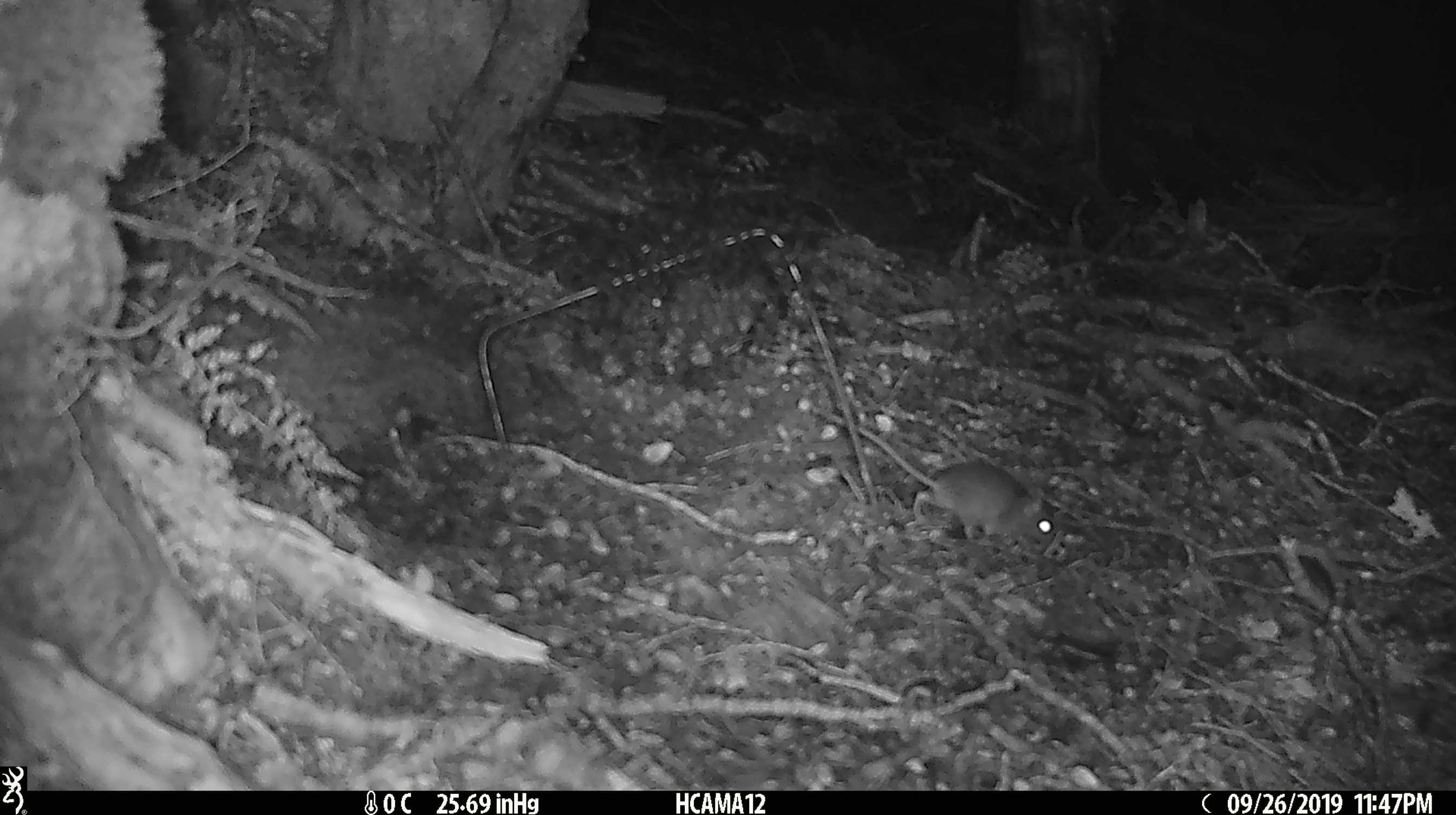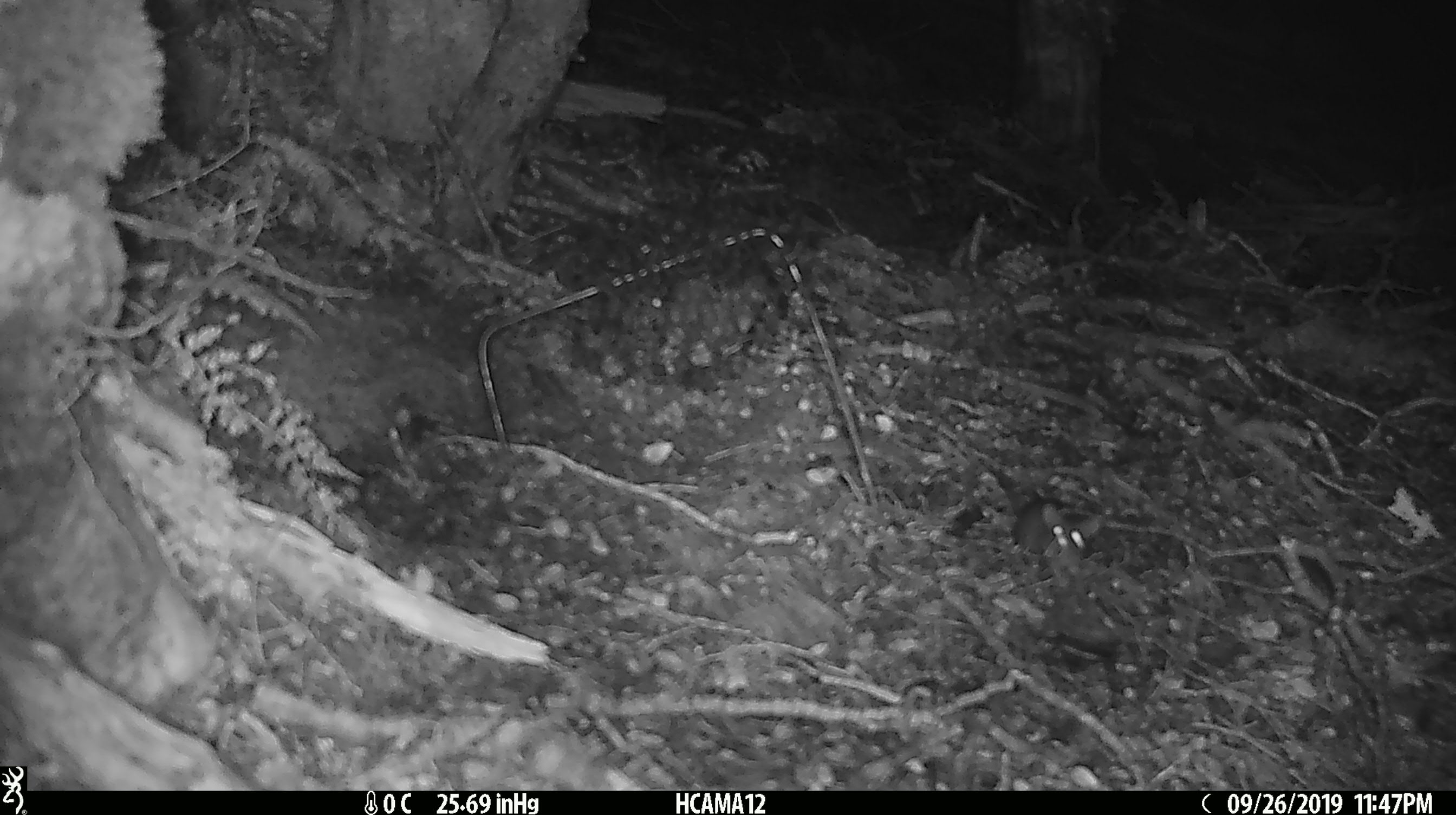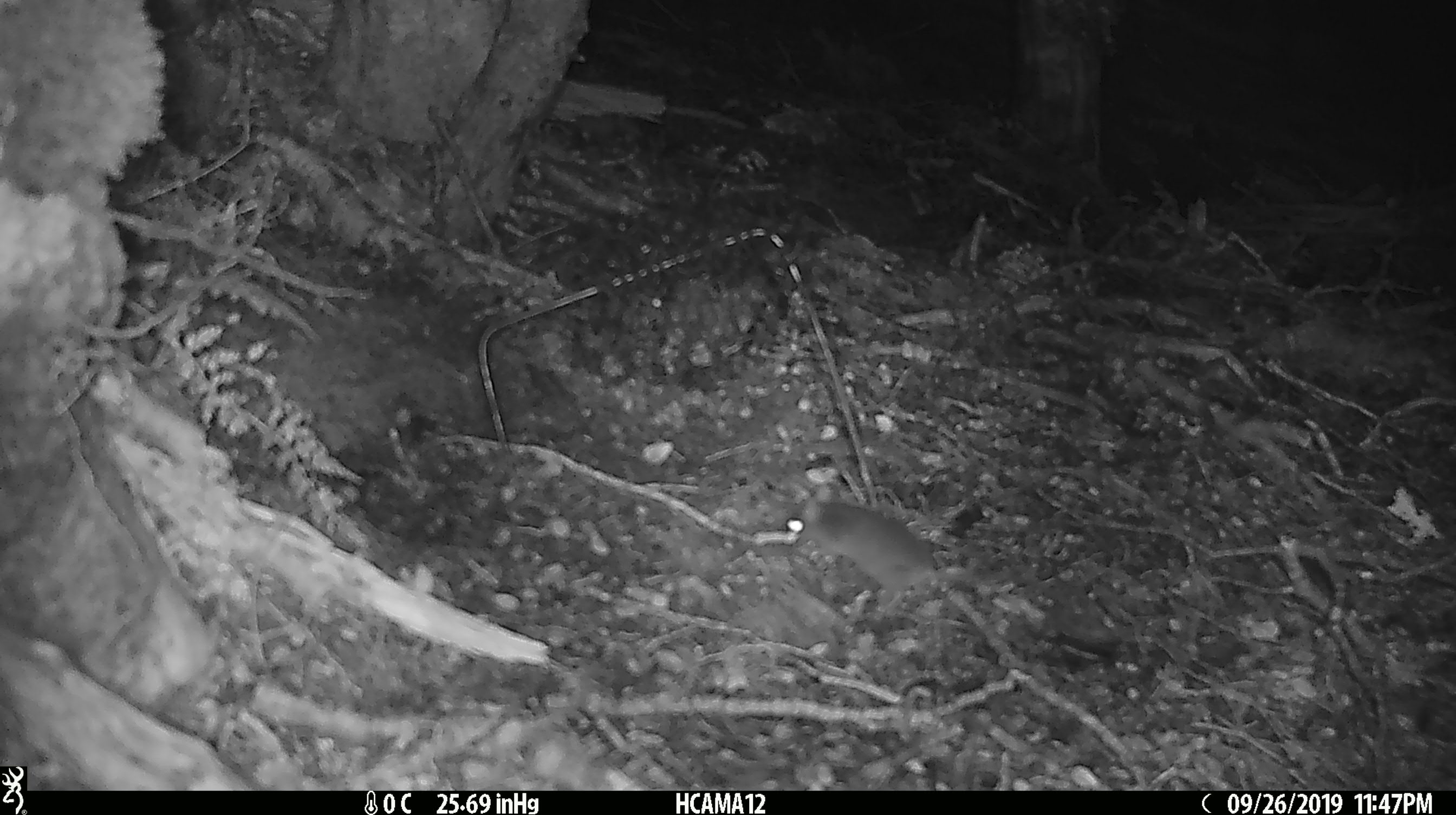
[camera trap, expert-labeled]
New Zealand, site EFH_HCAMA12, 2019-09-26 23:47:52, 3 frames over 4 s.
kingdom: Animalia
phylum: Chordata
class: Mammalia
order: Rodentia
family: Muridae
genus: Mus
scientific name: Mus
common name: mouse